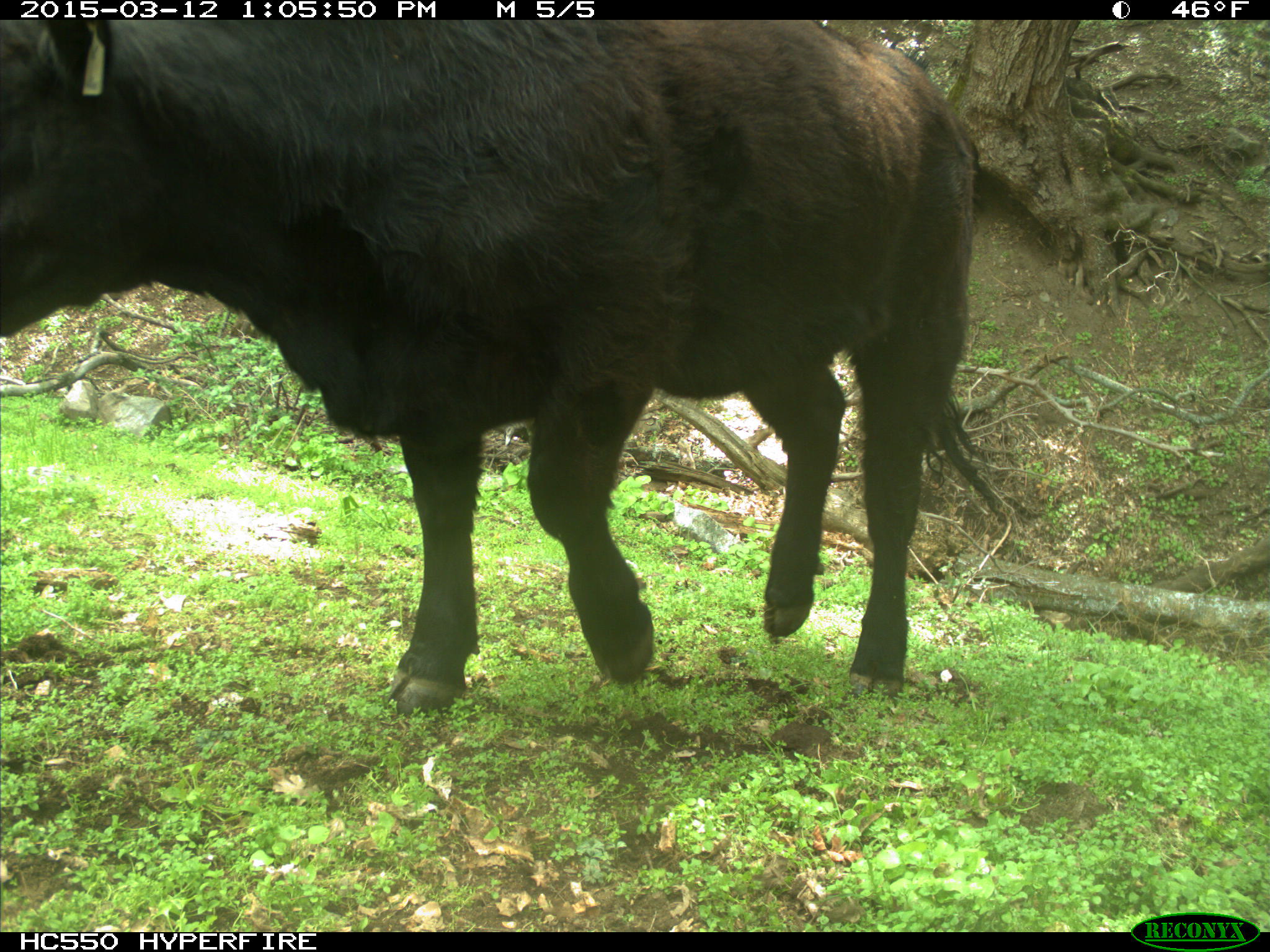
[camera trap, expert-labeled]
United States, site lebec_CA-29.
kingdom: Animalia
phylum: Chordata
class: Mammalia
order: Artiodactyla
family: Bovidae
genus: Bos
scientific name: Bos taurus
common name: domestic cow